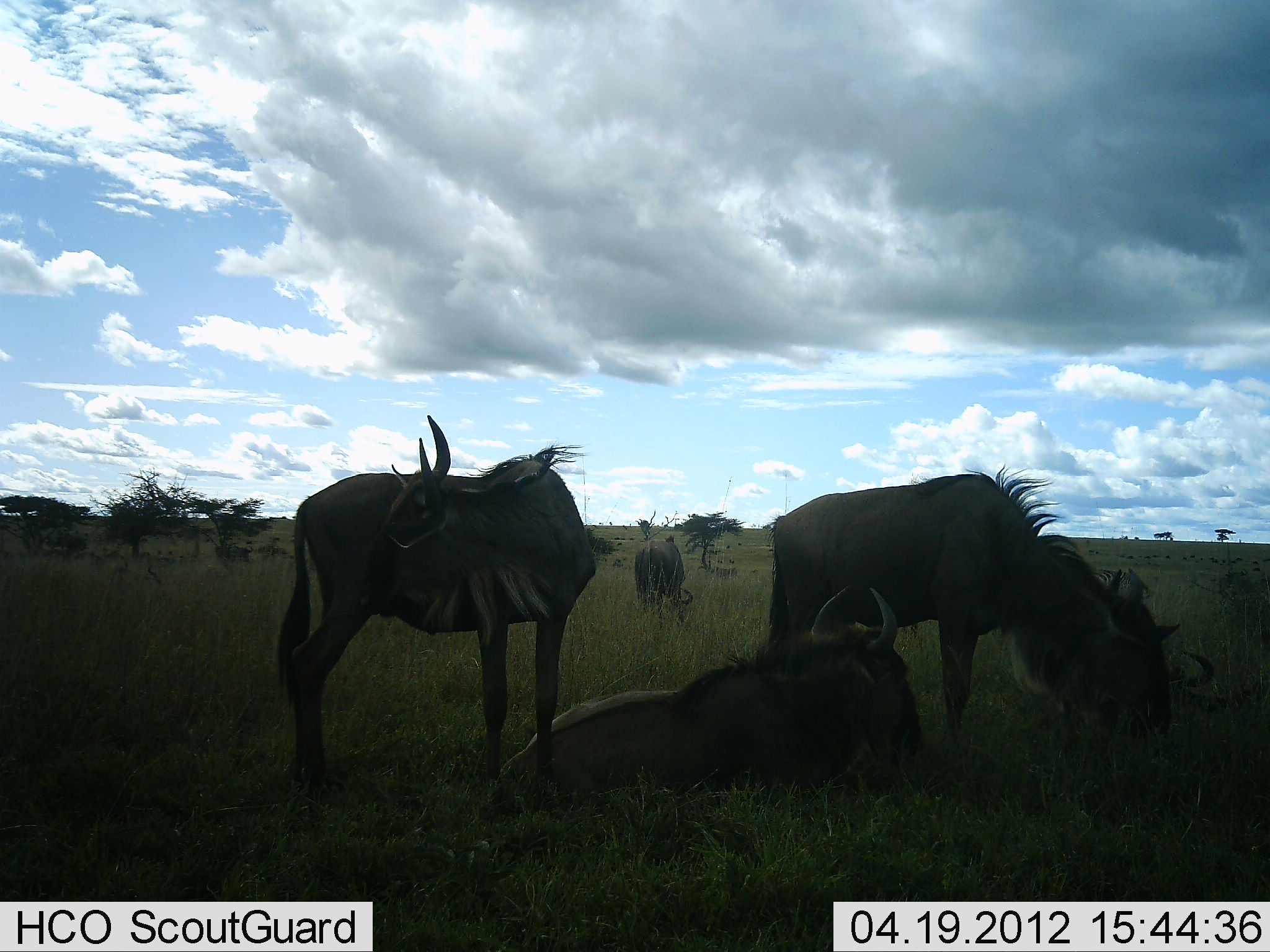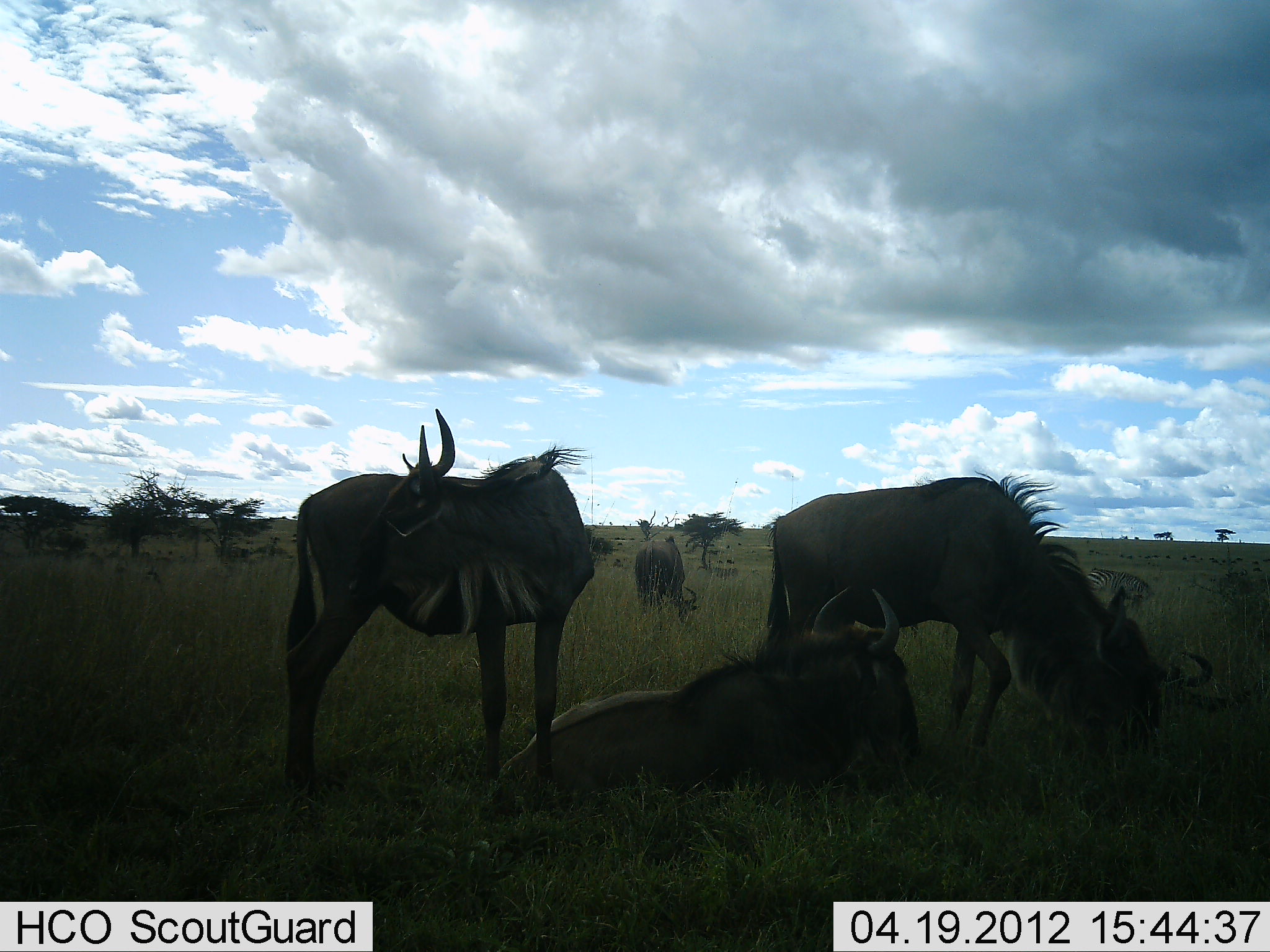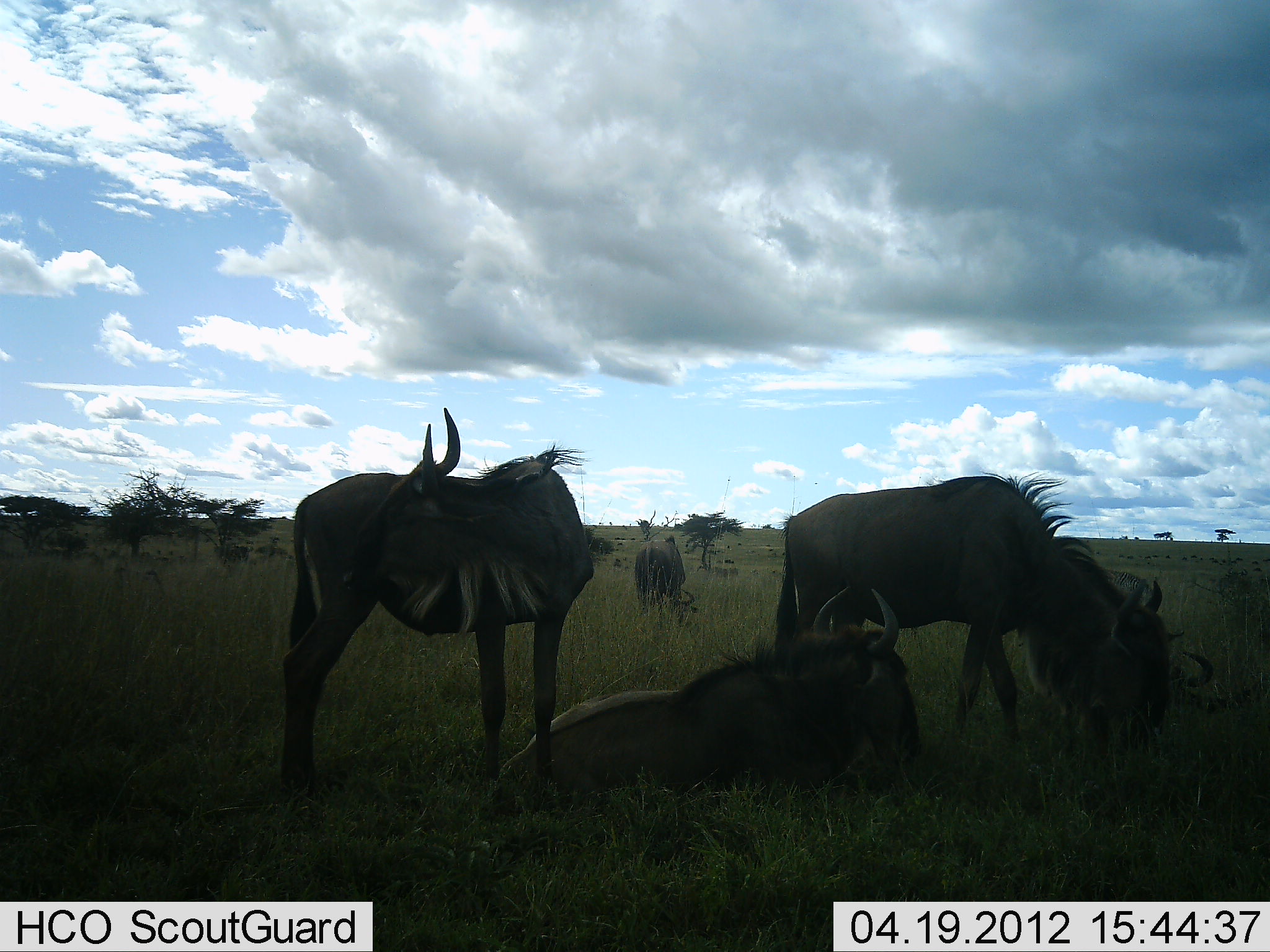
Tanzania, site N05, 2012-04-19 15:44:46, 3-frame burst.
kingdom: Animalia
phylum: Chordata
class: Mammalia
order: Artiodactyla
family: Bovidae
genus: Connochaetes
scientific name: Connochaetes taurinus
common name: blue wildebeest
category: wildebeest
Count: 4.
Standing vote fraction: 85%.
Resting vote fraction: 90%.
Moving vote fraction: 25%.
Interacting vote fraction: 5%.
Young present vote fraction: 5%.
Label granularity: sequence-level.